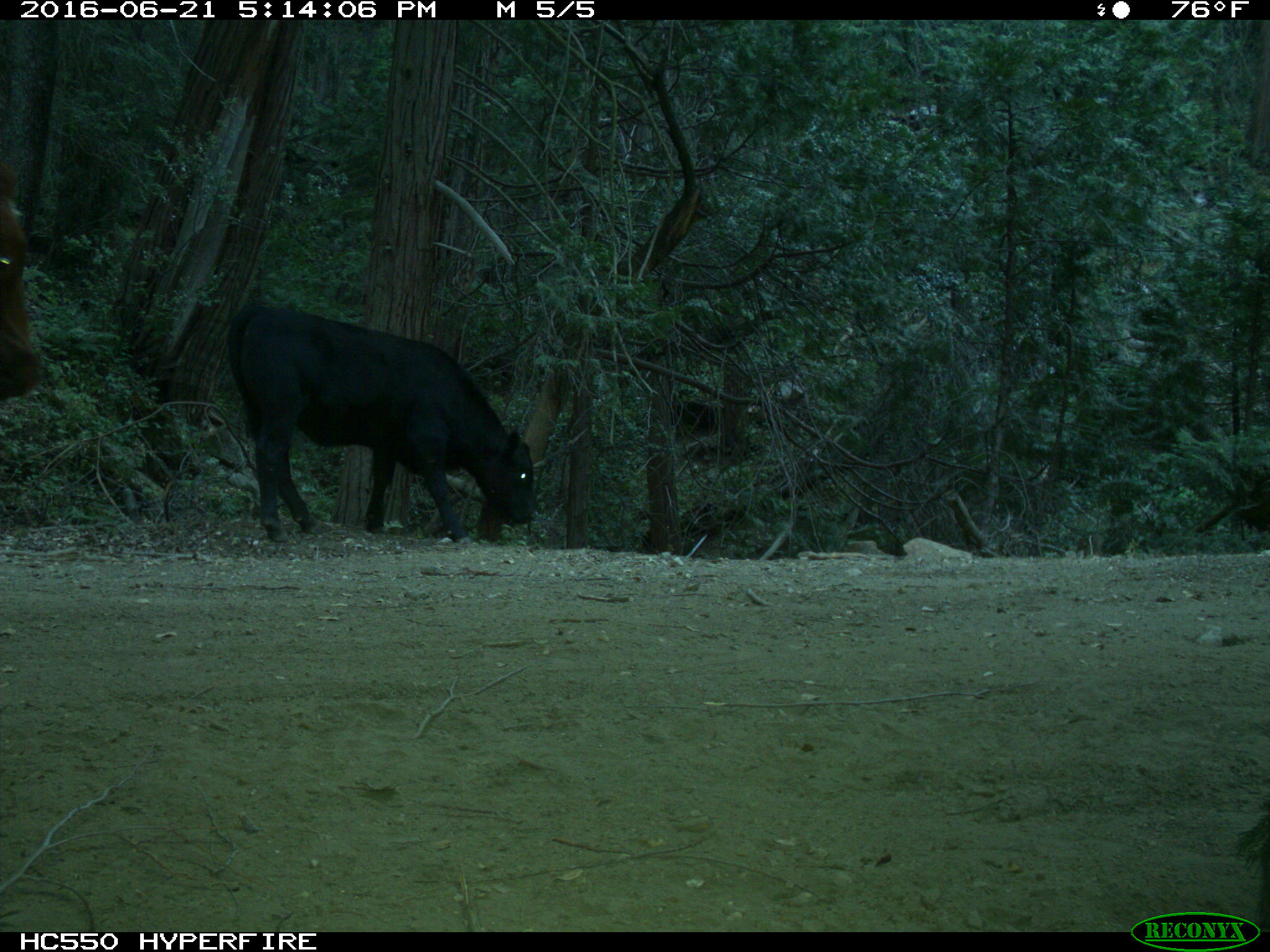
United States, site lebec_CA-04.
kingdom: Animalia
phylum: Chordata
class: Mammalia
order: Artiodactyla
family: Bovidae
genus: Bos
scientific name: Bos taurus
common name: domestic cow